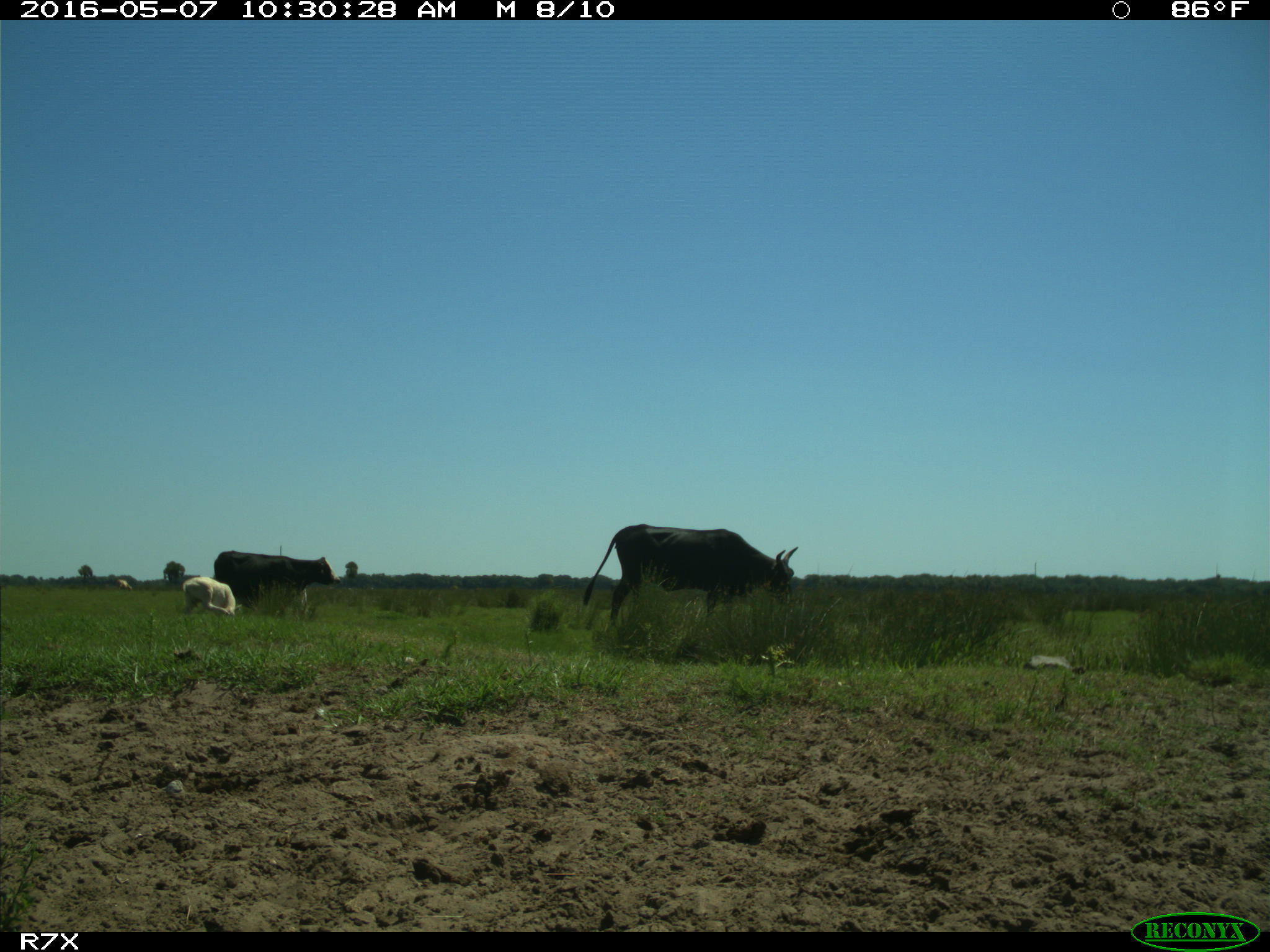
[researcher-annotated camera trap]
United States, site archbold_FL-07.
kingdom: Animalia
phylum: Chordata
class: Mammalia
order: Artiodactyla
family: Bovidae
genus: Bos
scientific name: Bos taurus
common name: domestic cow